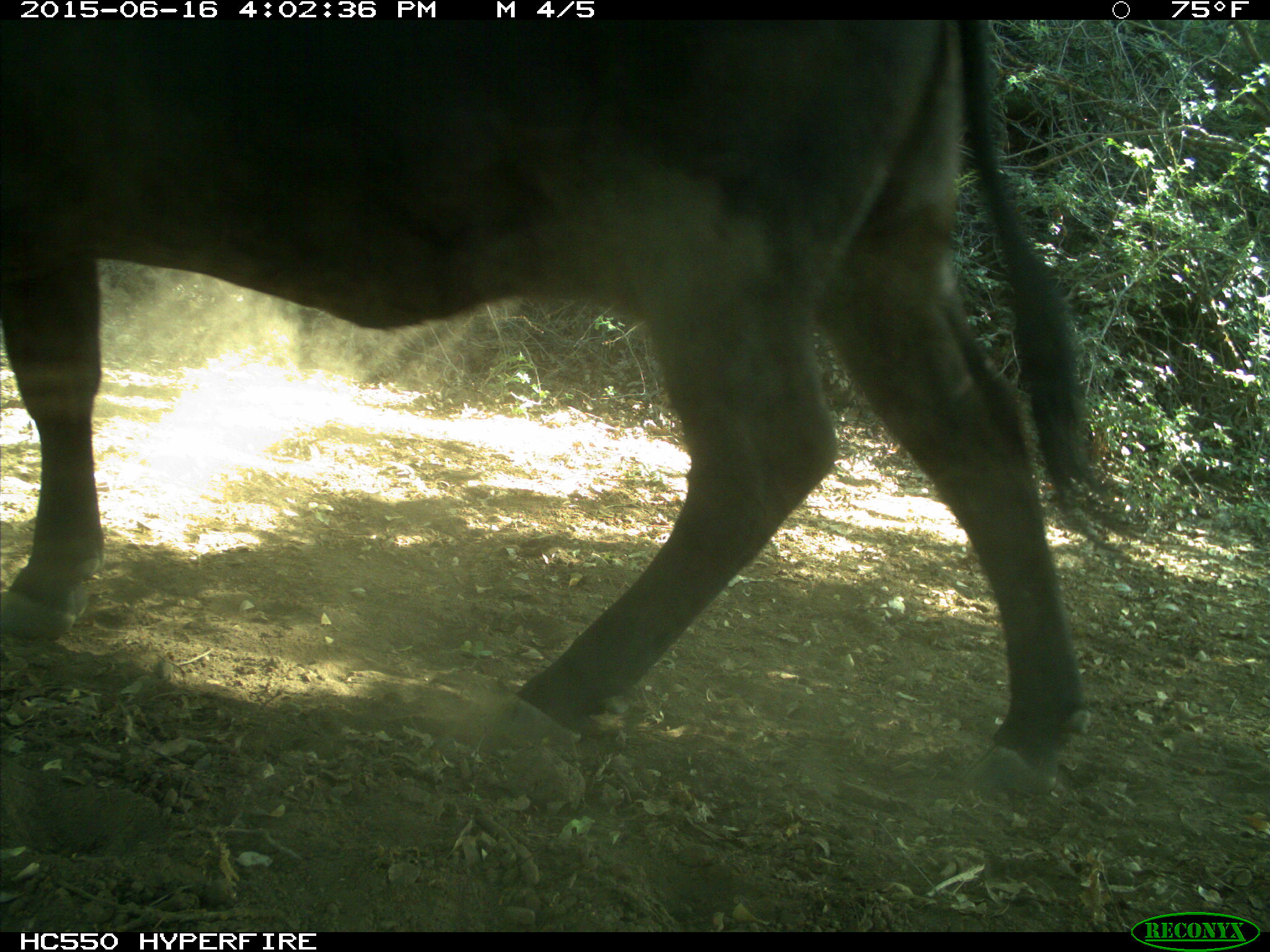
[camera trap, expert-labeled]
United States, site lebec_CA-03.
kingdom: Animalia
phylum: Chordata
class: Mammalia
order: Artiodactyla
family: Bovidae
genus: Bos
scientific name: Bos taurus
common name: domestic cow